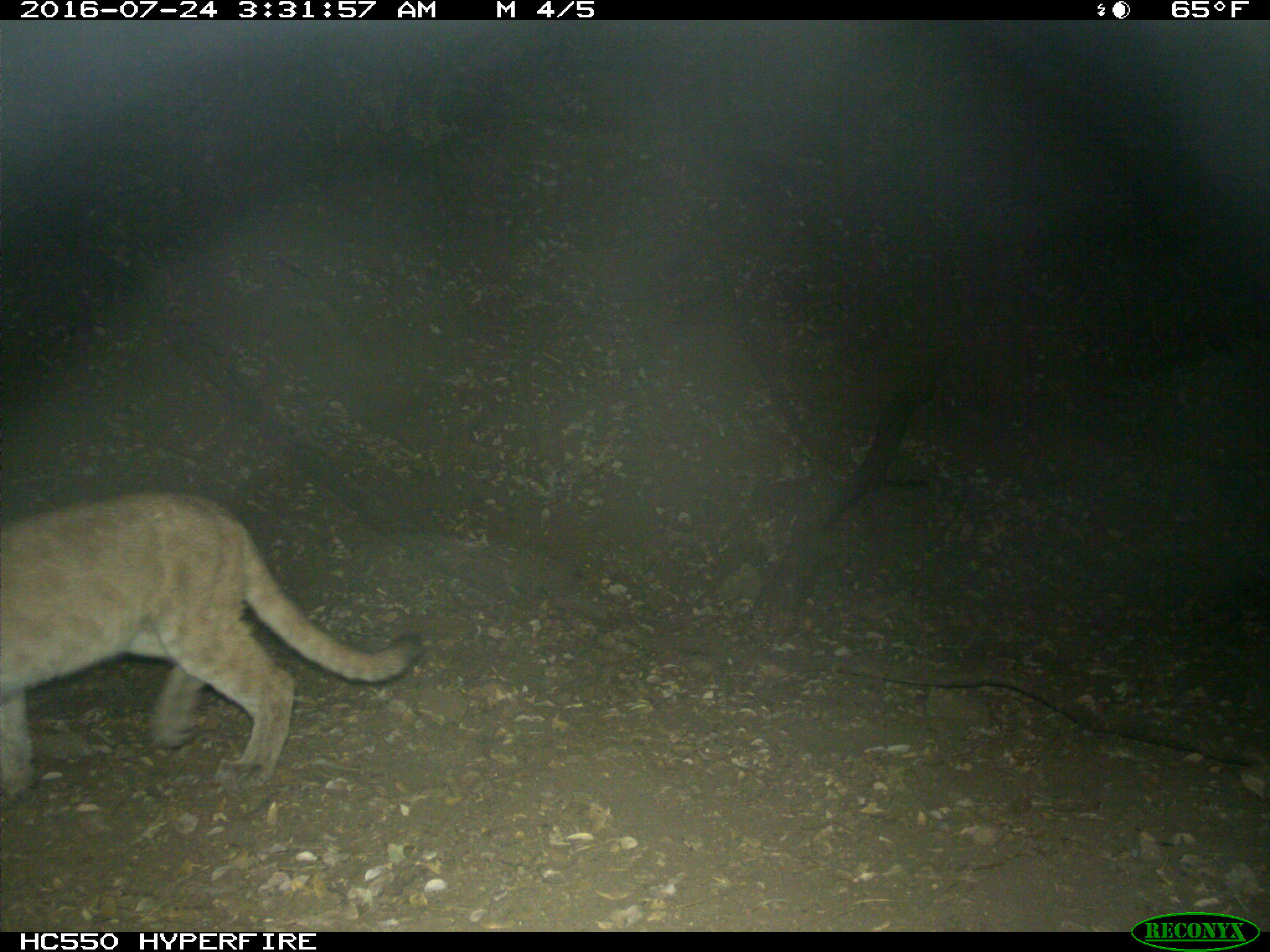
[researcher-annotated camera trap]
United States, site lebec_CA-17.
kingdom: Animalia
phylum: Chordata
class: Mammalia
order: Carnivora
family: Felidae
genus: Puma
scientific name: Puma concolor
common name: mountain lion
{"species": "Puma concolor (mountain lion)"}